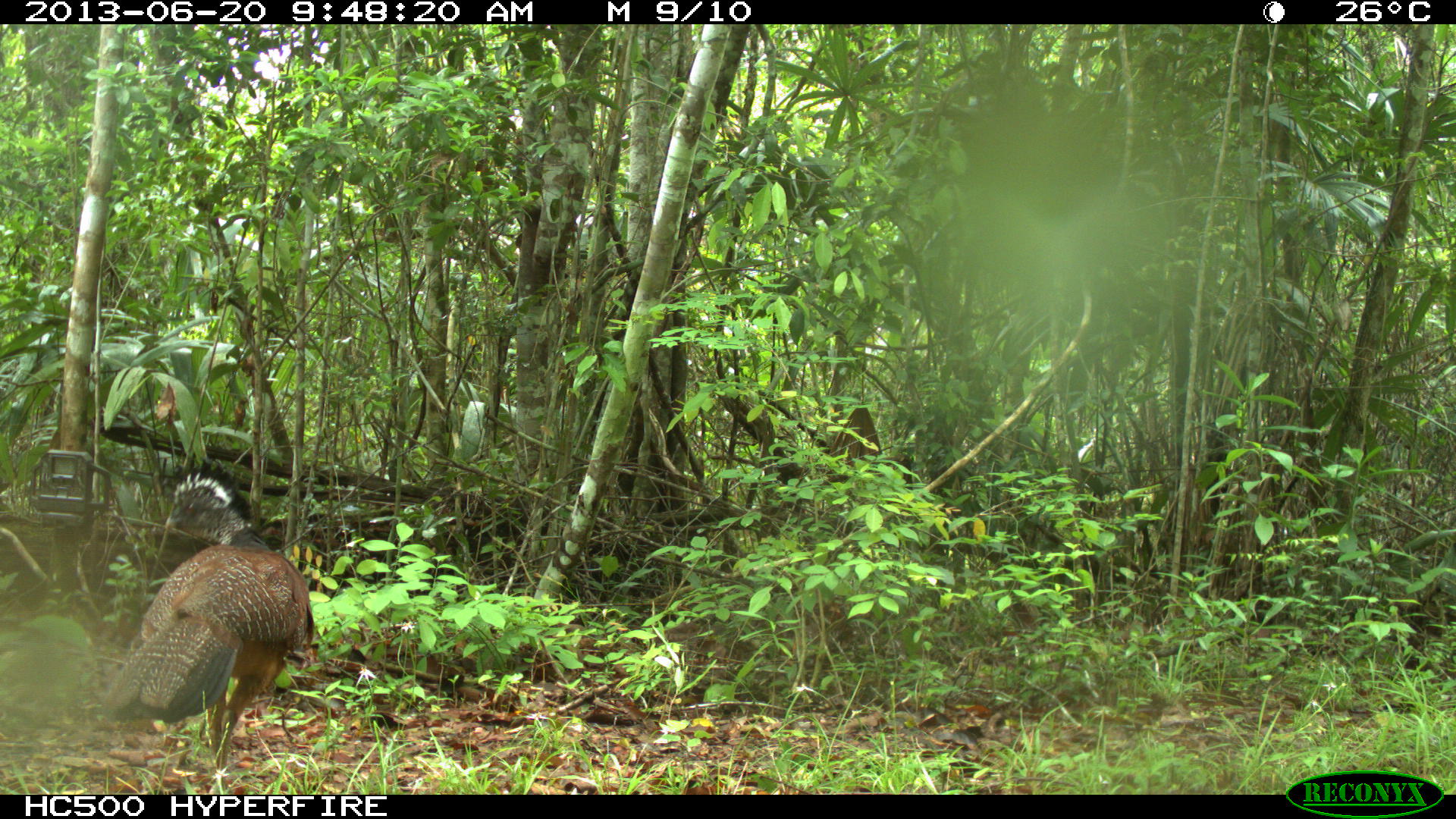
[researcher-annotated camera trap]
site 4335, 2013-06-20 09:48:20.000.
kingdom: Animalia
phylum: Chordata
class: Aves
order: Galliformes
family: Cracidae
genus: Crax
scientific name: Crax rubra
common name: great curassow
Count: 1.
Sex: female.